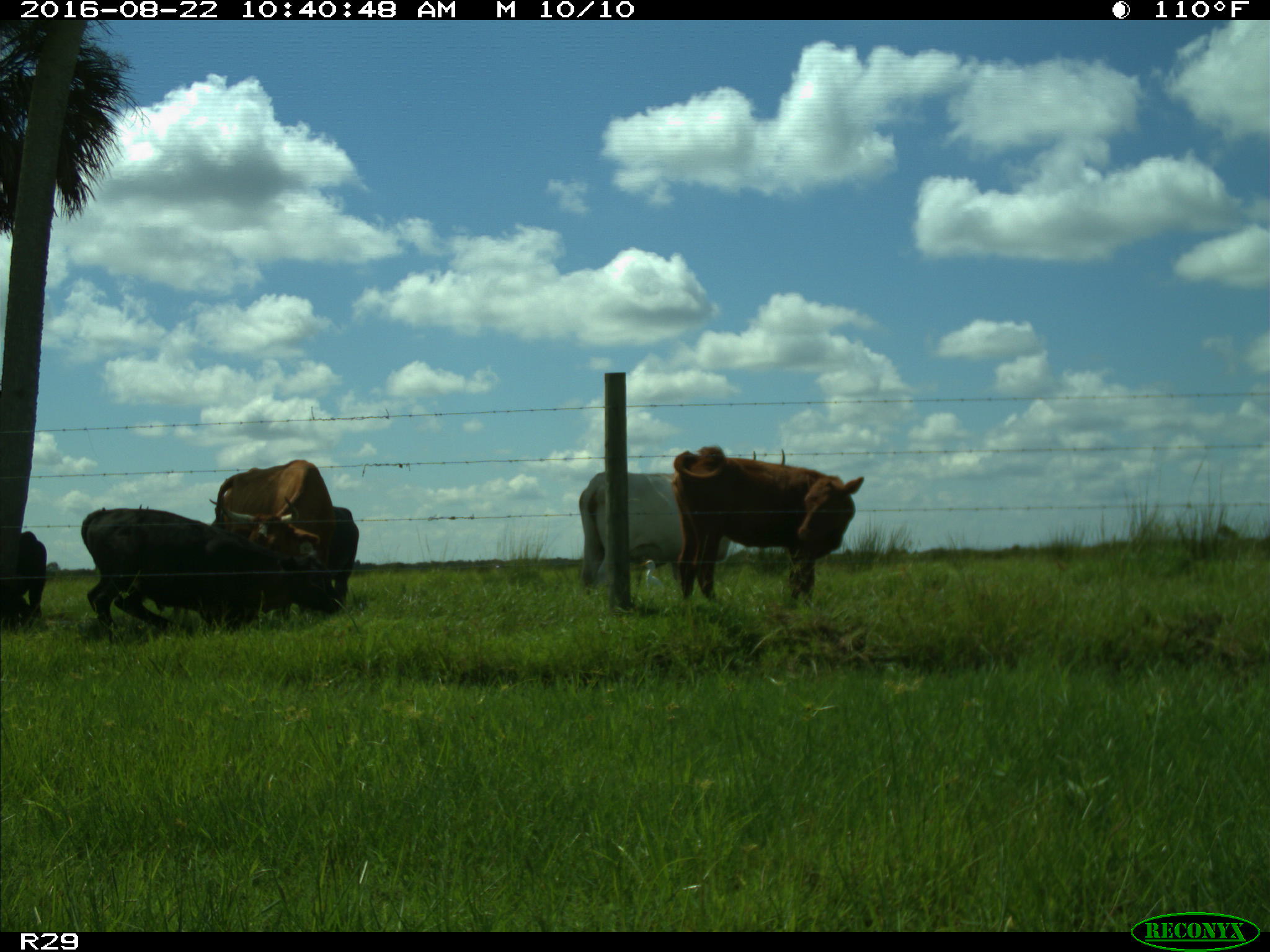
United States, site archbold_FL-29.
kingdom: Animalia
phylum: Chordata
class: Mammalia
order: Artiodactyla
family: Bovidae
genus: Bos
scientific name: Bos taurus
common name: domestic cow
Bos taurus (domestic cow).